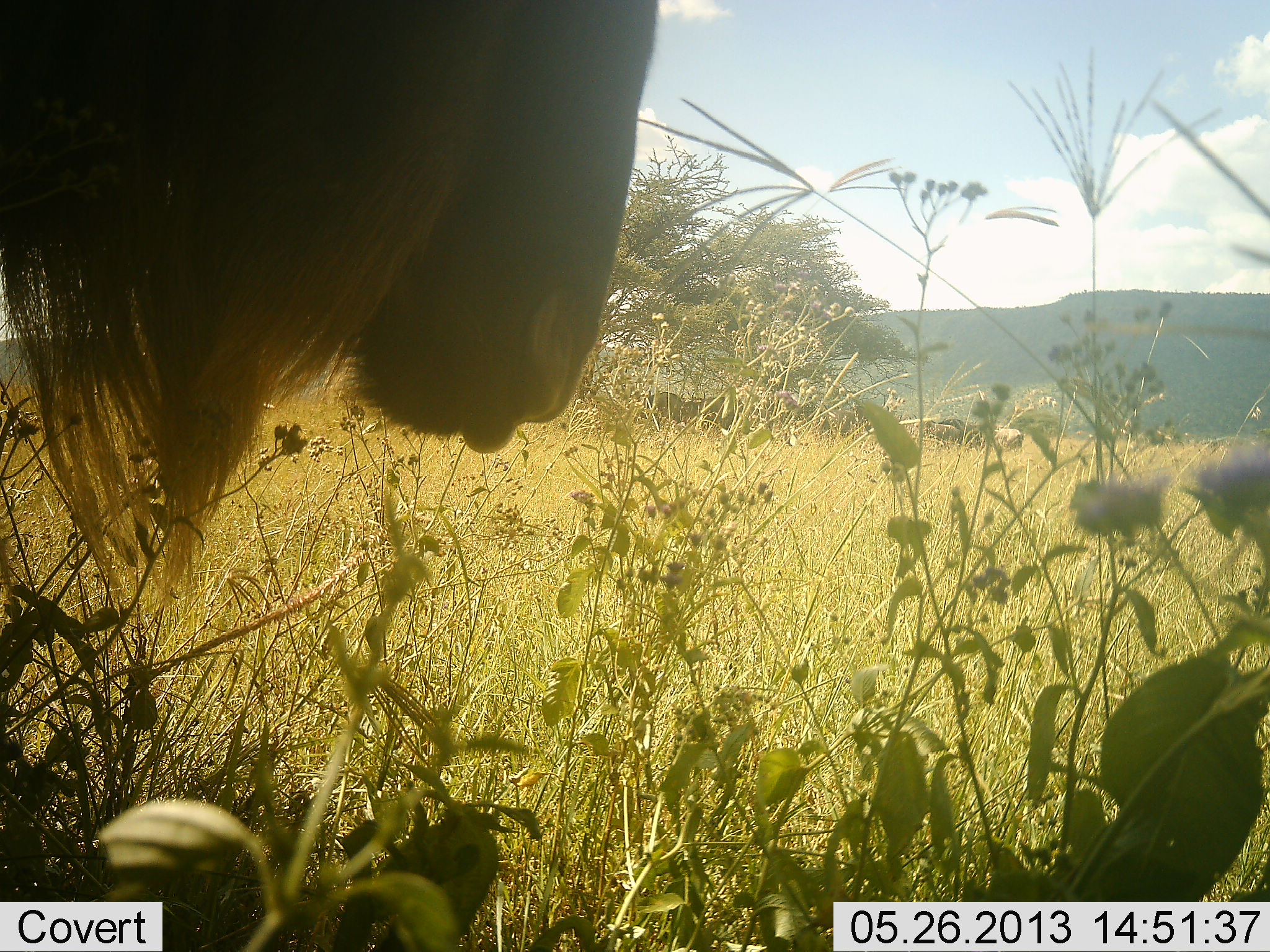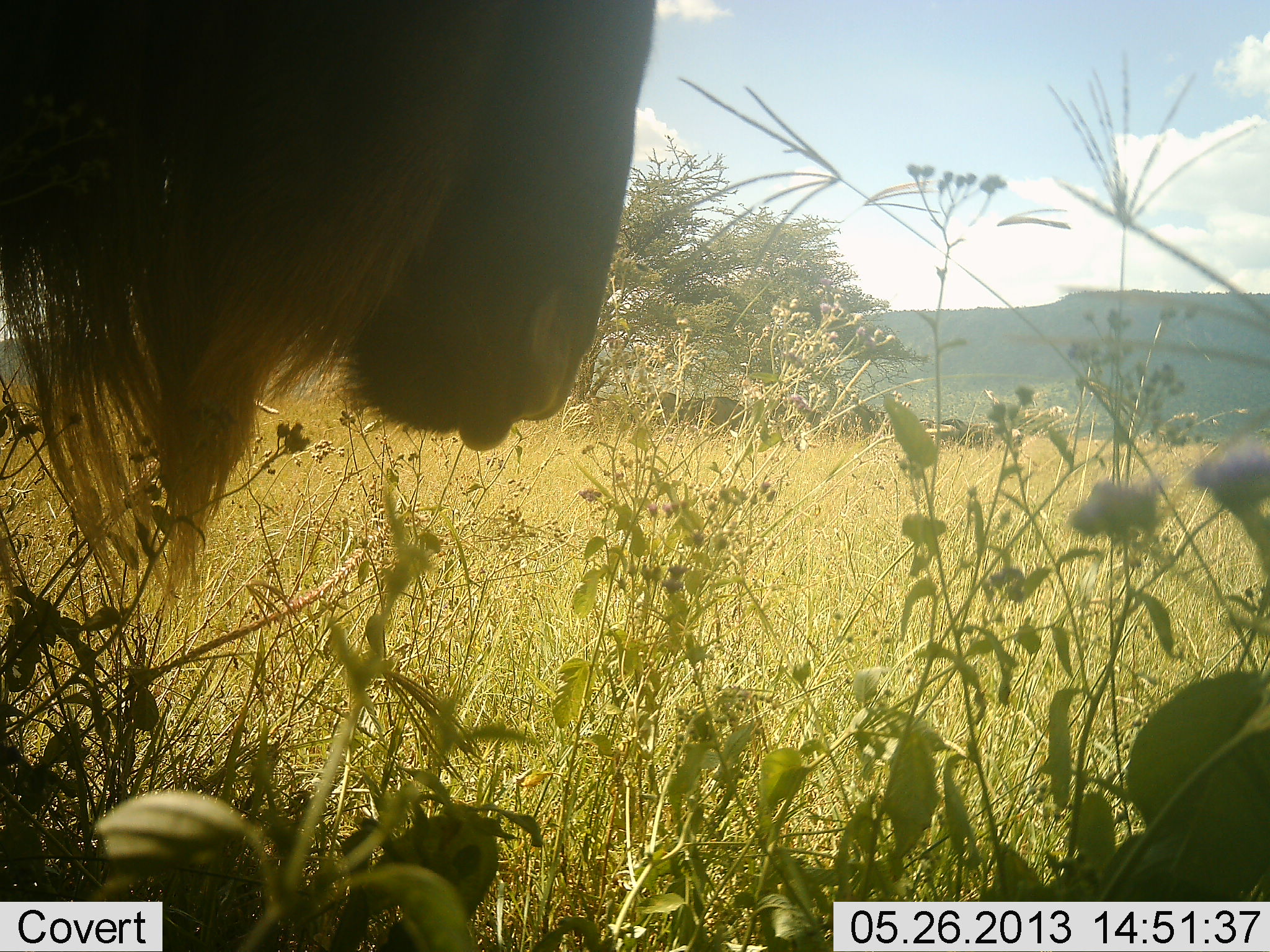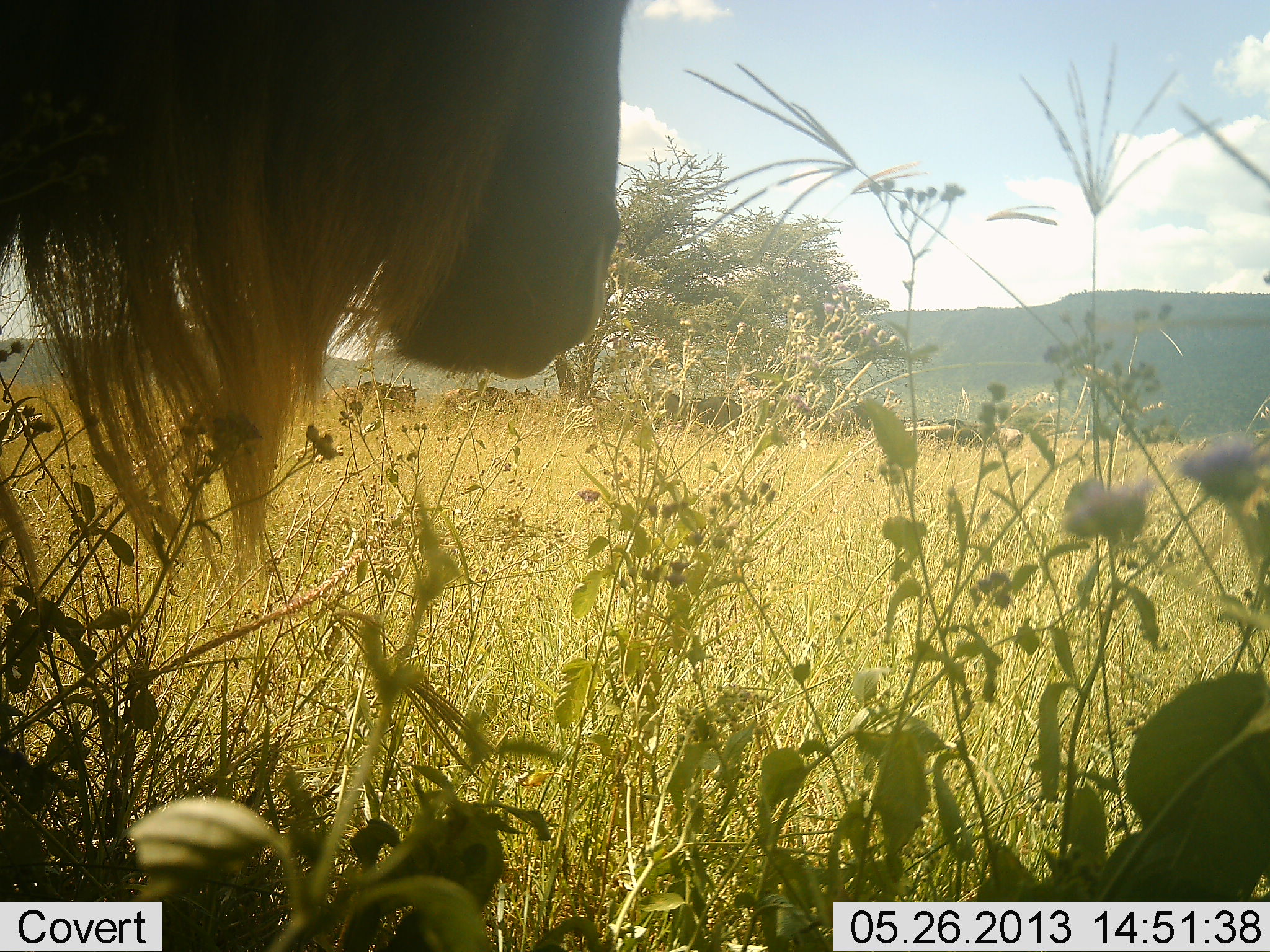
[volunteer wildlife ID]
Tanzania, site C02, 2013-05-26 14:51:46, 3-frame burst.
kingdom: Animalia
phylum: Chordata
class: Mammalia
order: Artiodactyla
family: Bovidae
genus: Connochaetes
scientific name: Connochaetes taurinus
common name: blue wildebeest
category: wildebeest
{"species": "wildebeest (blue wildebeest) (Connochaetes taurinus)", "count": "1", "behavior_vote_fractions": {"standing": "80%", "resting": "10%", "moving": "0%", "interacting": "0%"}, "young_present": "0%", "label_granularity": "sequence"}